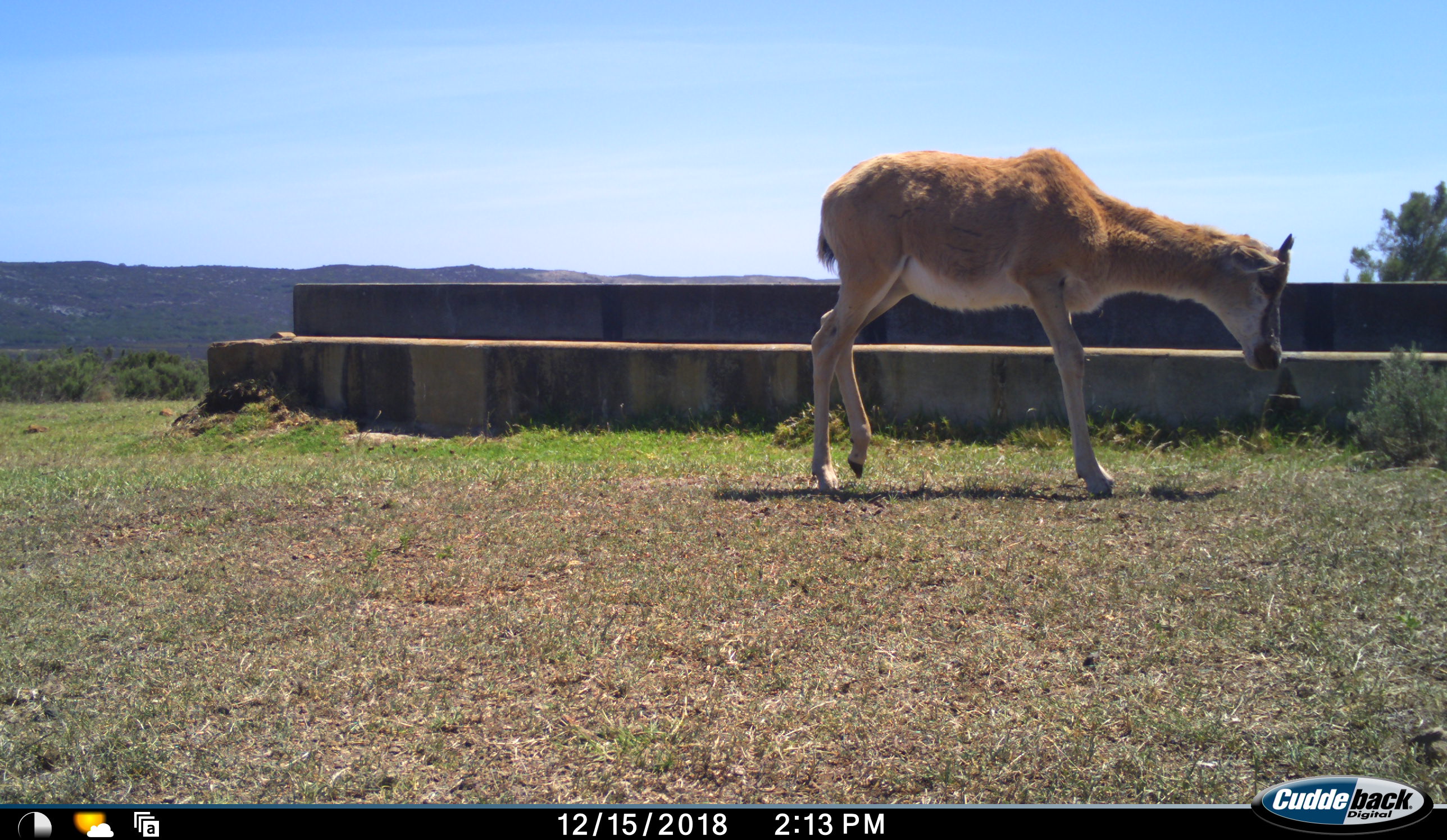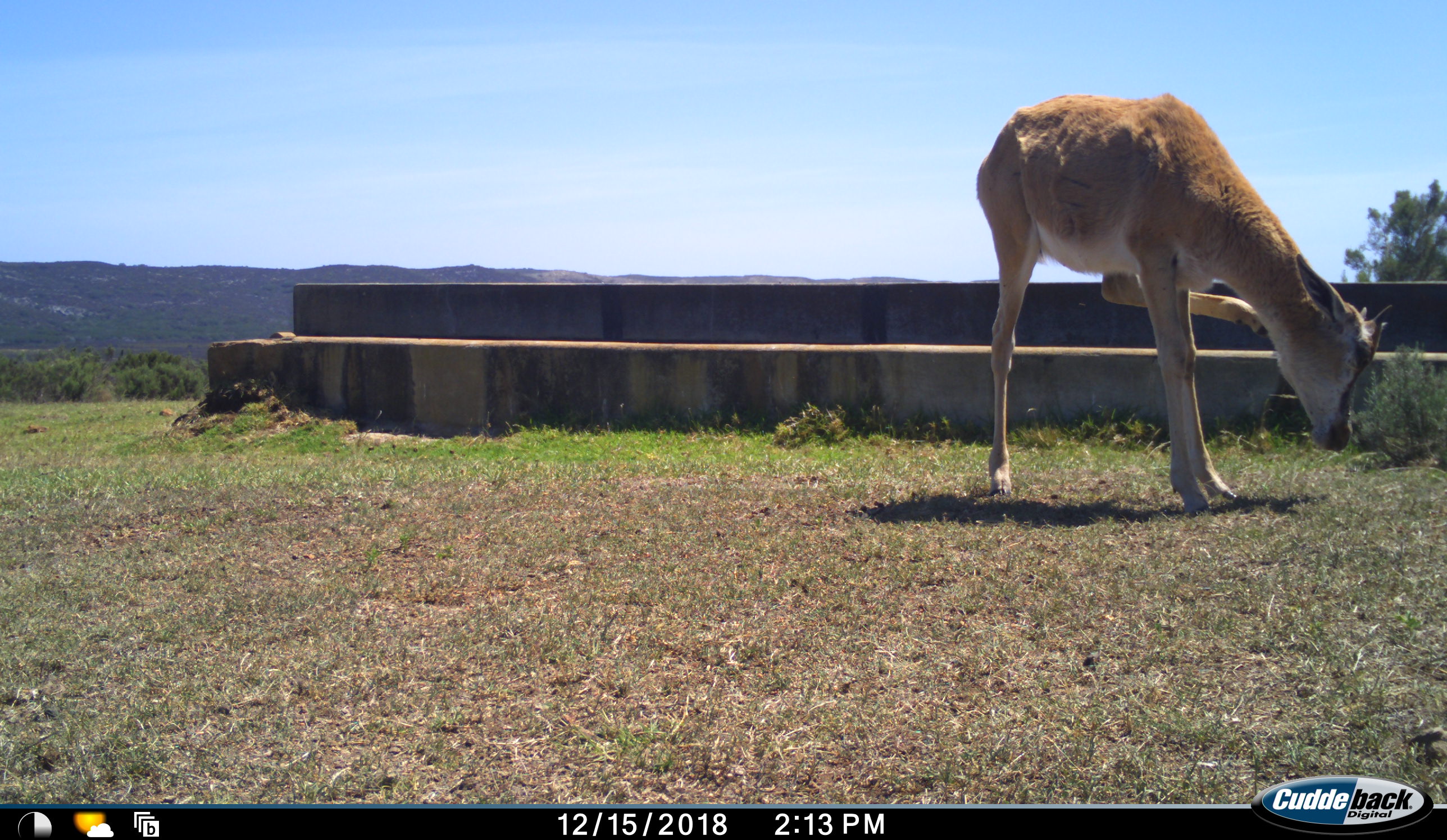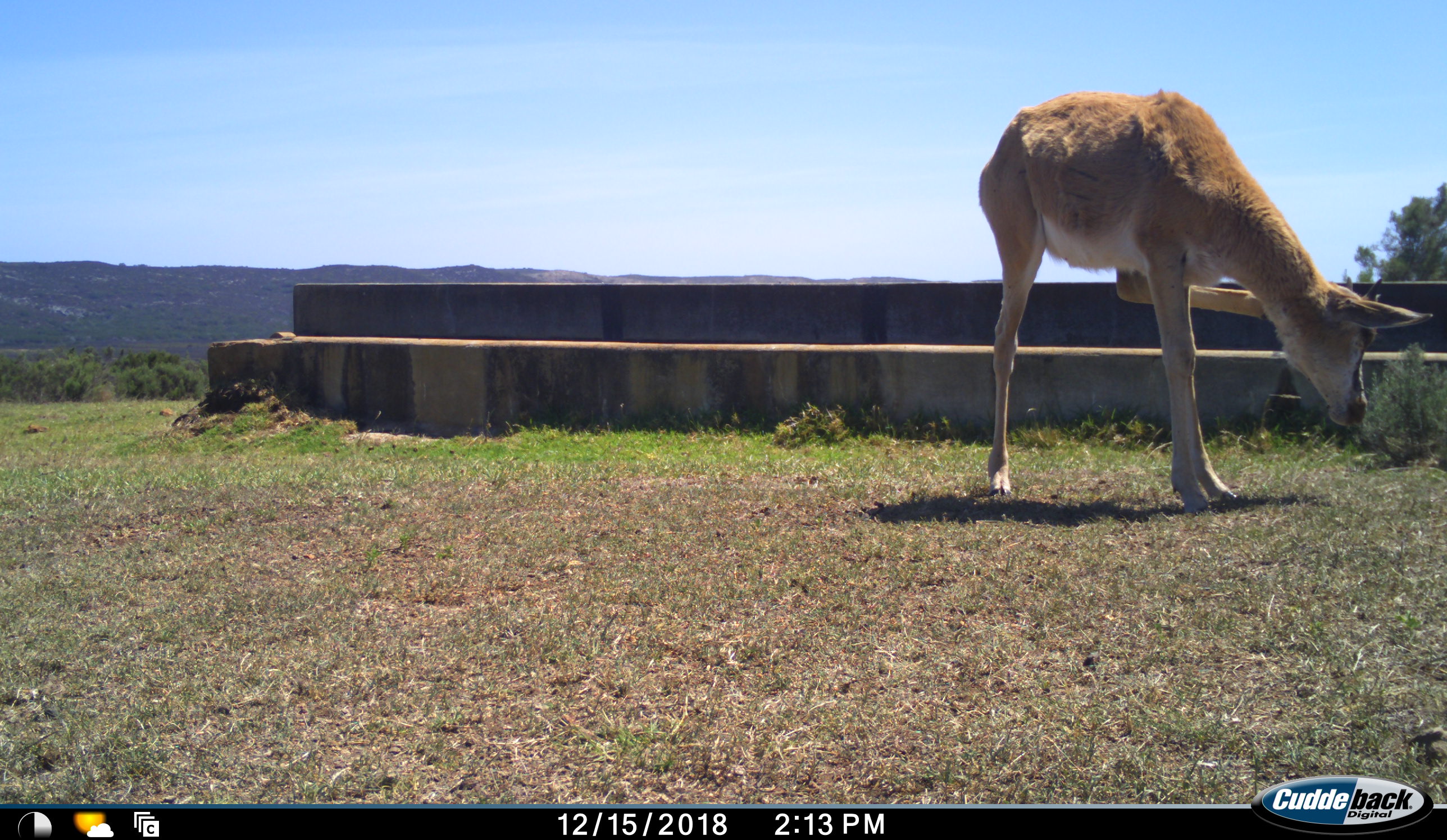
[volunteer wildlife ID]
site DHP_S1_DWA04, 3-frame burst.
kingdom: Animalia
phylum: Chordata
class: Mammalia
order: Artiodactyla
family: Bovidae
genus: Damaliscus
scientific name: Damaliscus pygargus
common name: bontebok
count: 1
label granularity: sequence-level